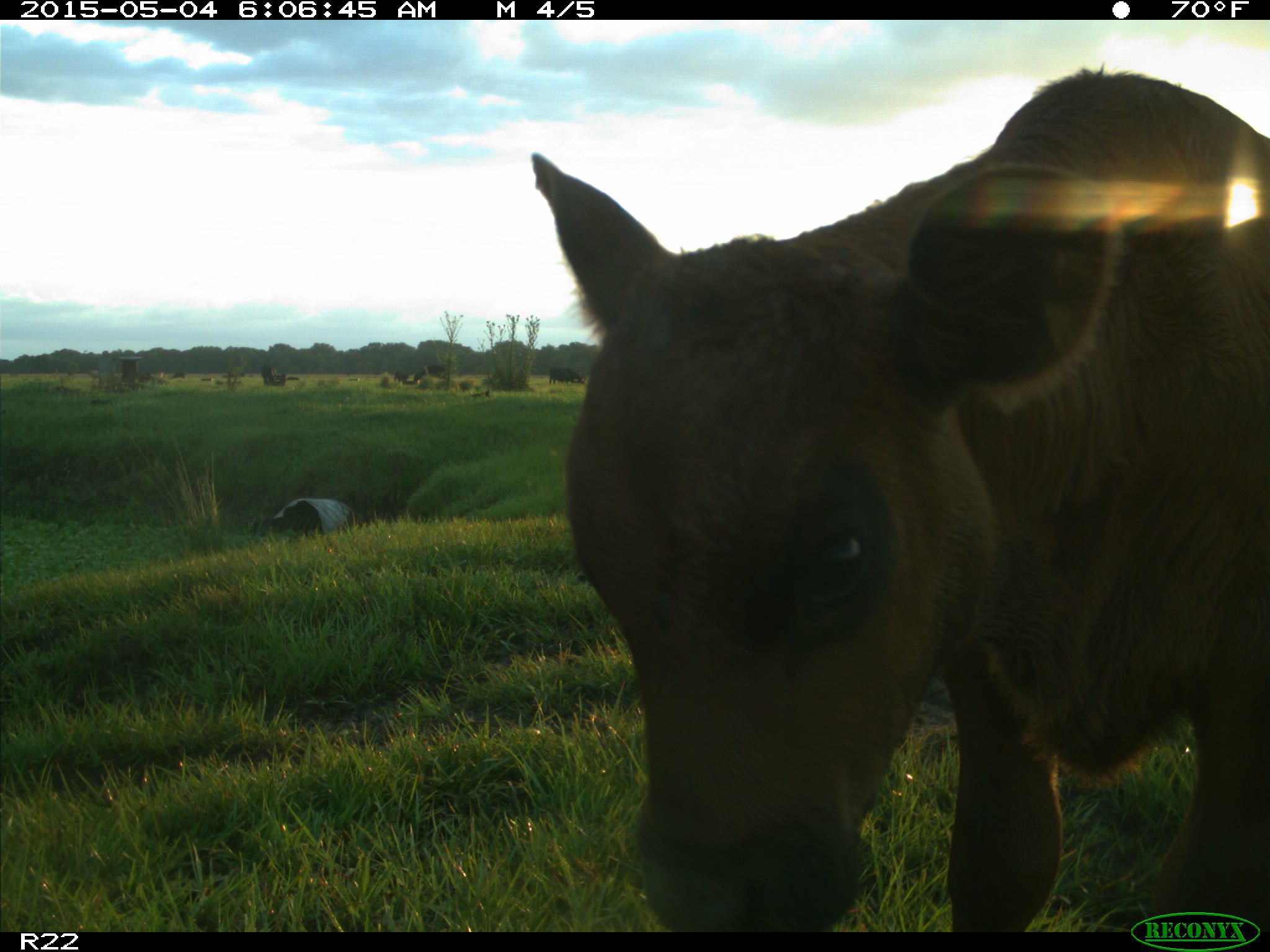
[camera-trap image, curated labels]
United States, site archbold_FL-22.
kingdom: Animalia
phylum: Chordata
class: Mammalia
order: Artiodactyla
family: Bovidae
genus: Bos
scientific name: Bos taurus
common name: domestic cow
Bos taurus (domestic cow).